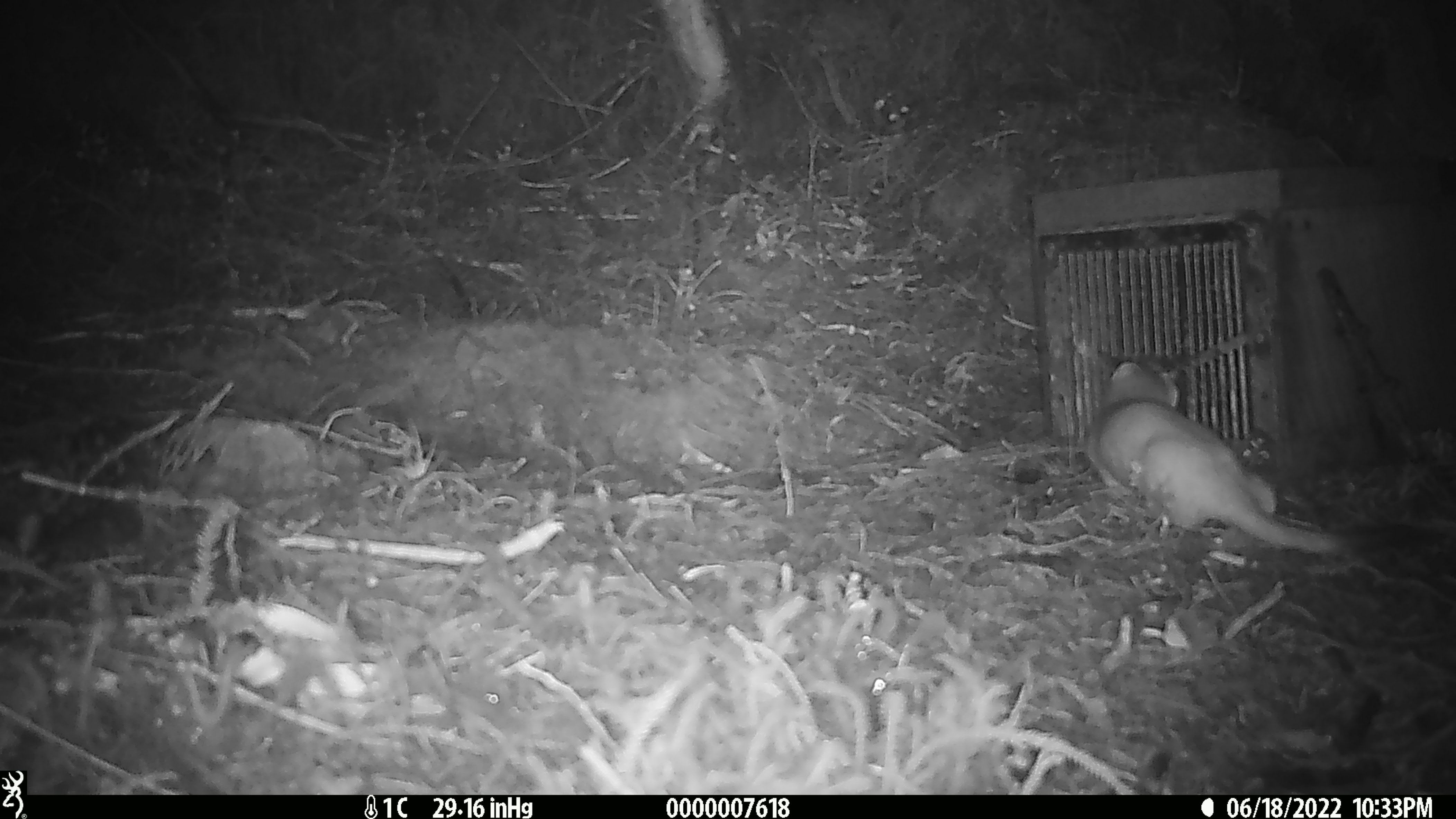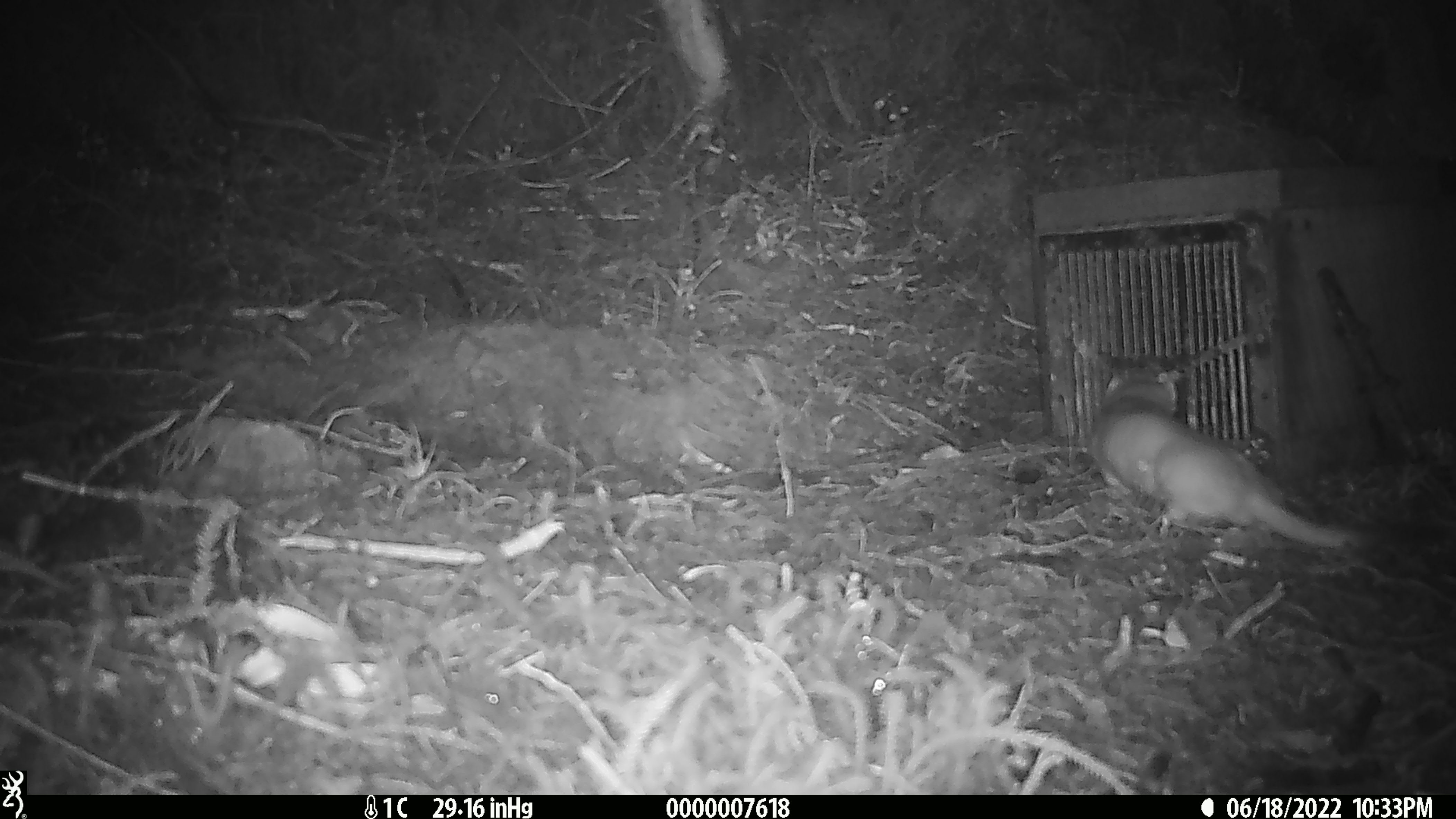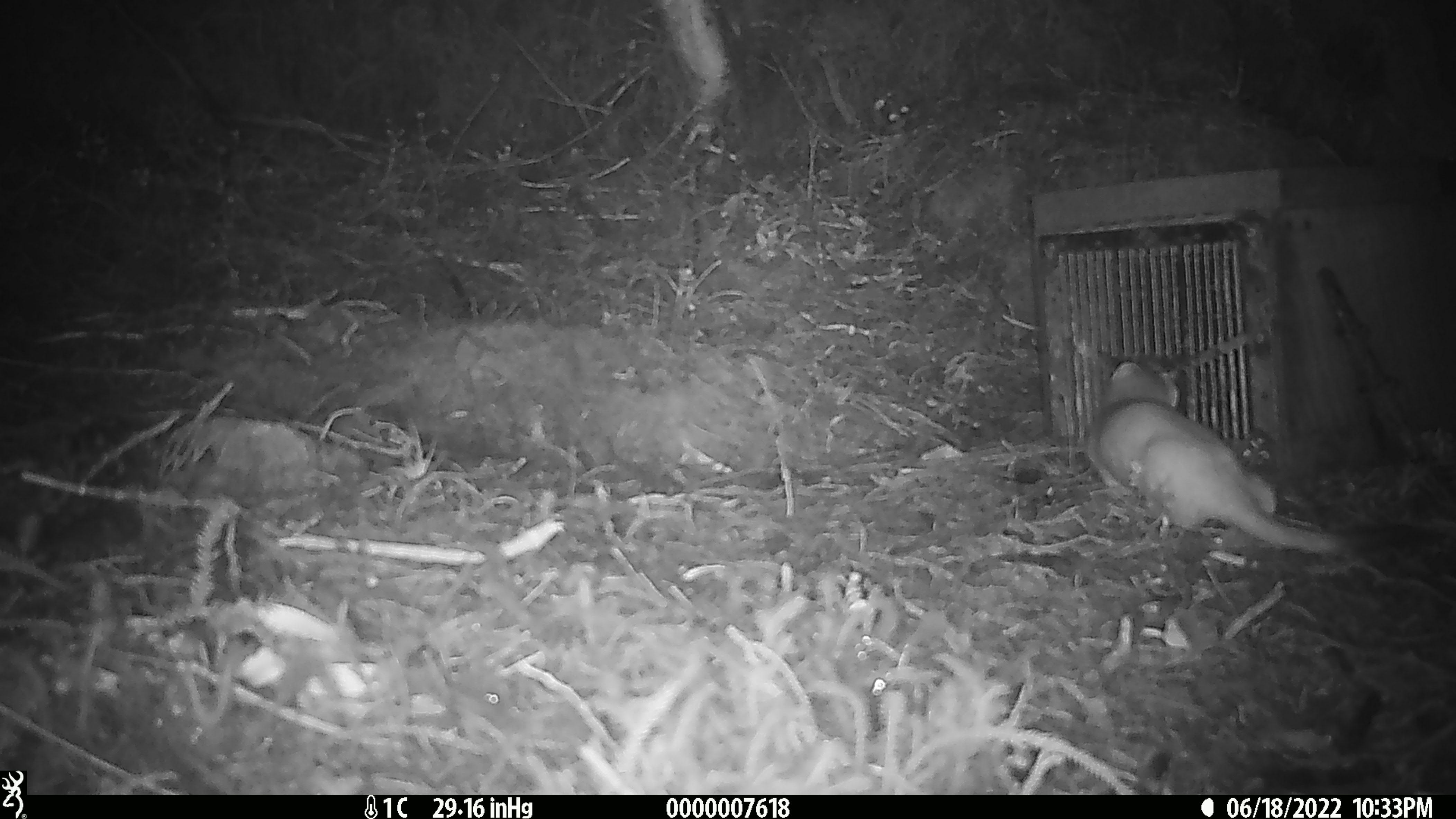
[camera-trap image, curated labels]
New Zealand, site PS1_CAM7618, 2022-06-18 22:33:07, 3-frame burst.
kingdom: Animalia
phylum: Chordata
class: Mammalia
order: Carnivora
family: Mustelidae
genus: Mustela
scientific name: Mustela erminea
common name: stoat